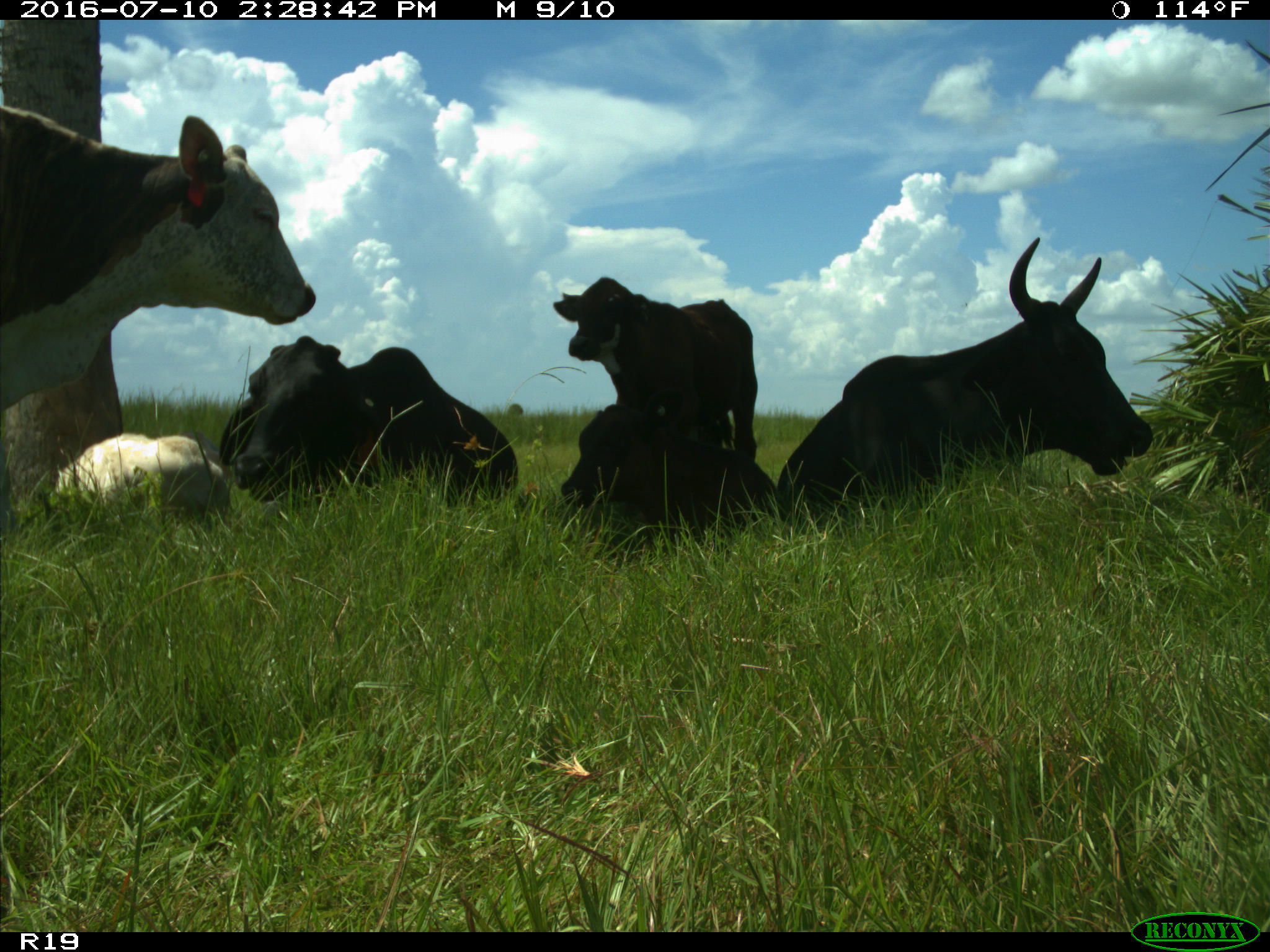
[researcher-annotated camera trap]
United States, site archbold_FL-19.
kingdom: Animalia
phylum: Chordata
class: Mammalia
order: Artiodactyla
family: Bovidae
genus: Bos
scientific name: Bos taurus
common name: domestic cow